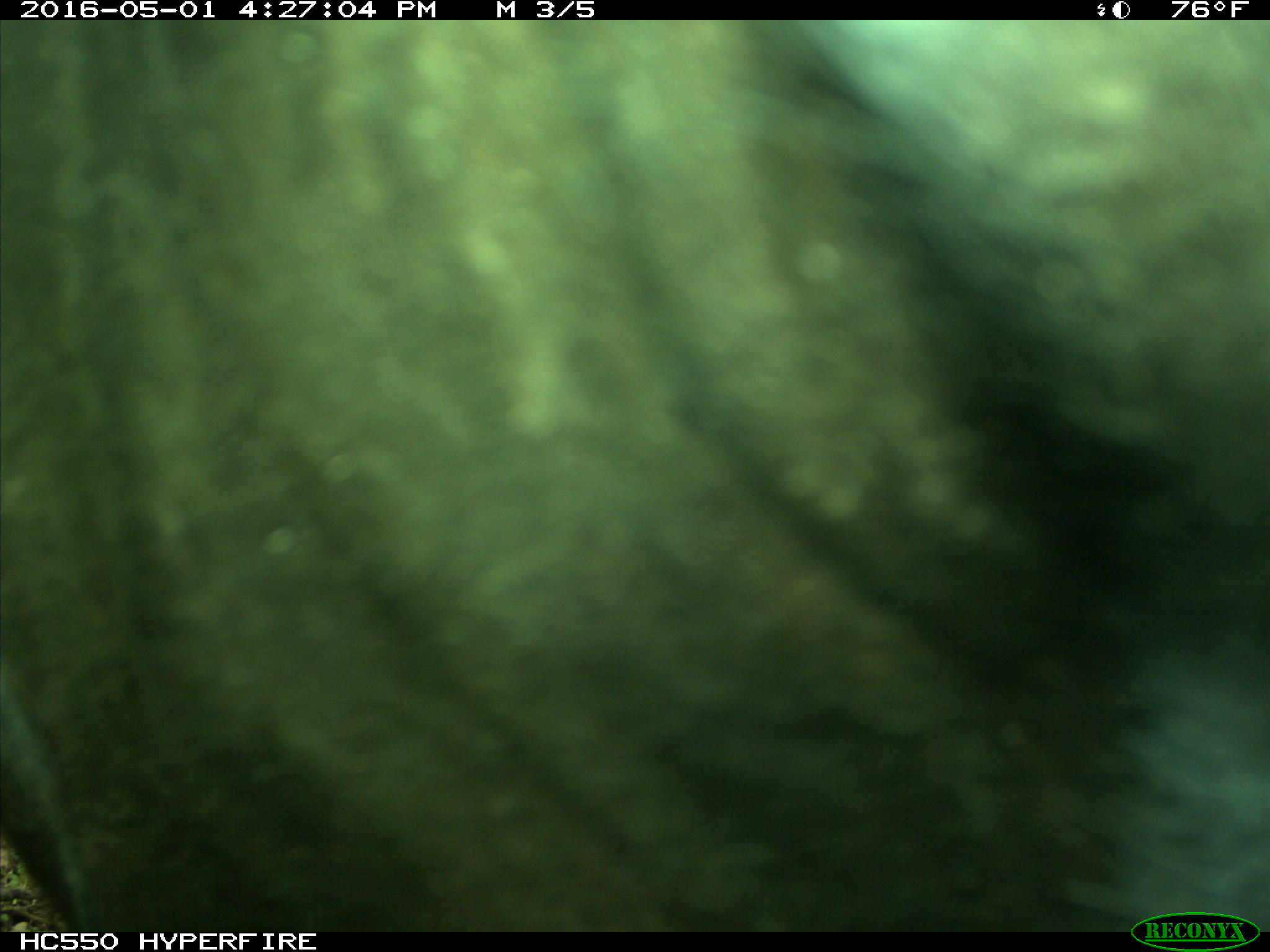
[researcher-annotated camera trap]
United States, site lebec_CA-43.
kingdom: Animalia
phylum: Chordata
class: Mammalia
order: Artiodactyla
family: Bovidae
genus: Bos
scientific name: Bos taurus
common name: domestic cow